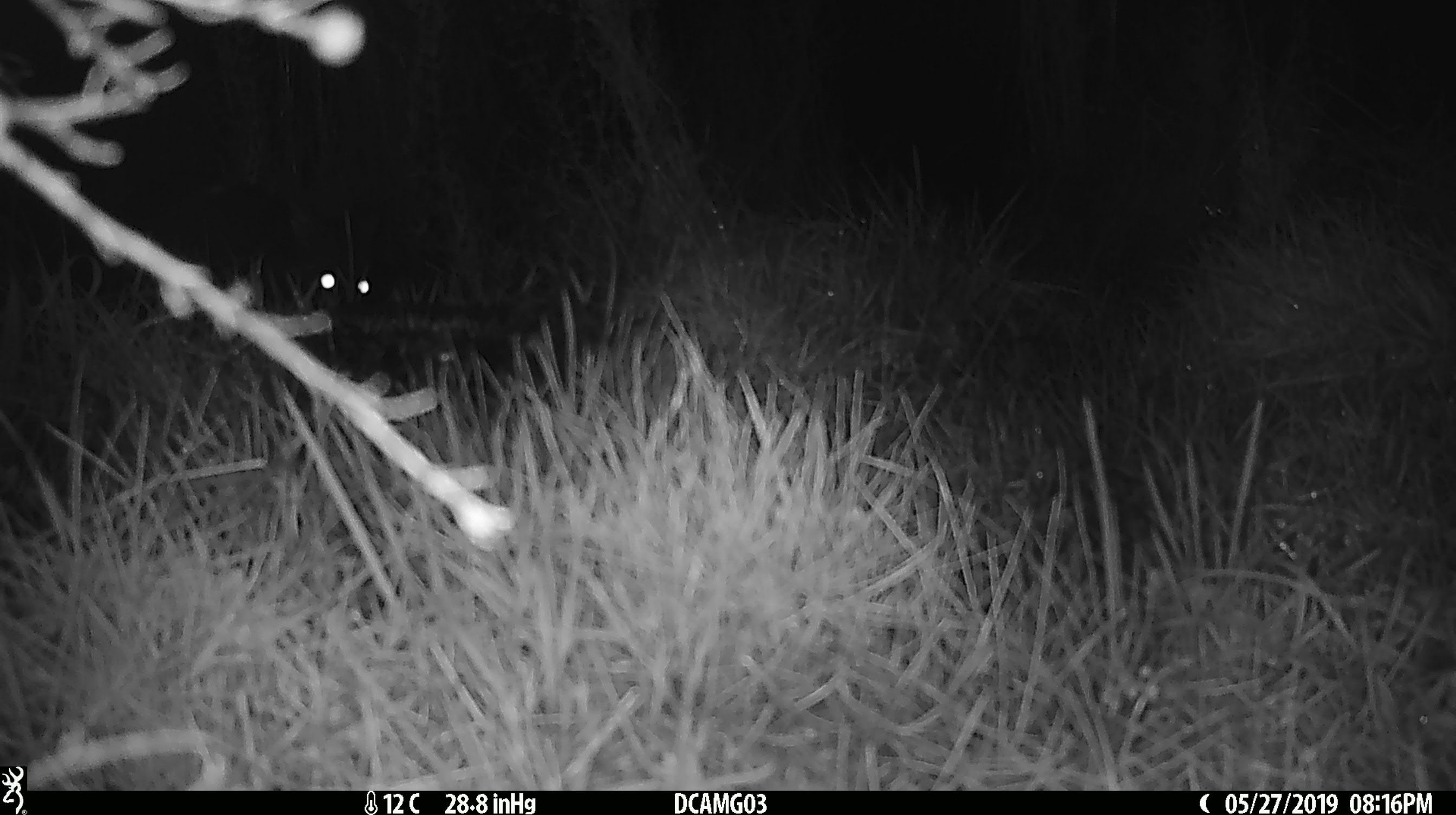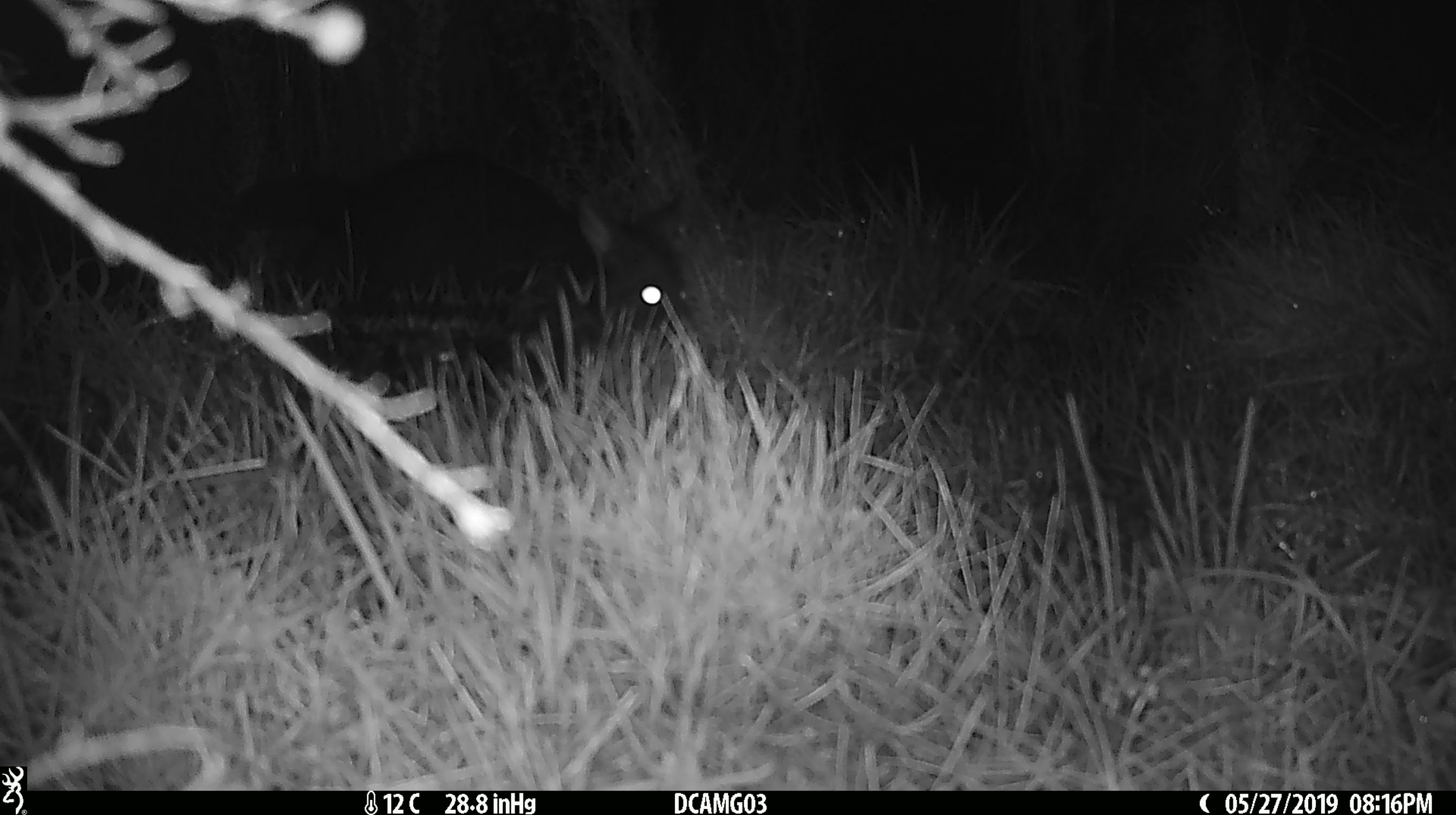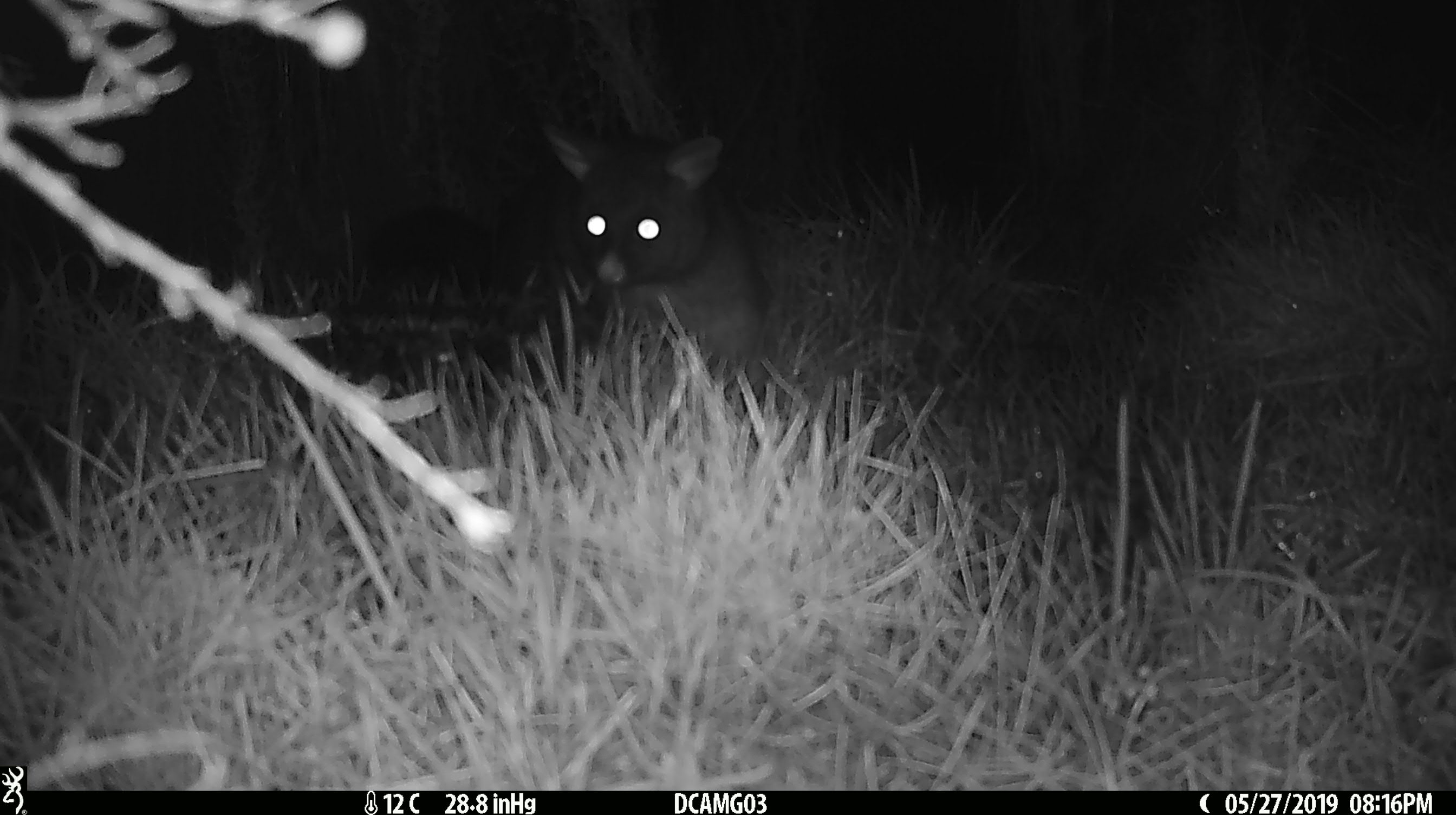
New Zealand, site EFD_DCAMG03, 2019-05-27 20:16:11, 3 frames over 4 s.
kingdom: Animalia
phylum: Chordata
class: Mammalia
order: Diprotodontia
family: Phalangeridae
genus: Trichosurus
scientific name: Trichosurus vulpecula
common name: common brushtail possum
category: possum